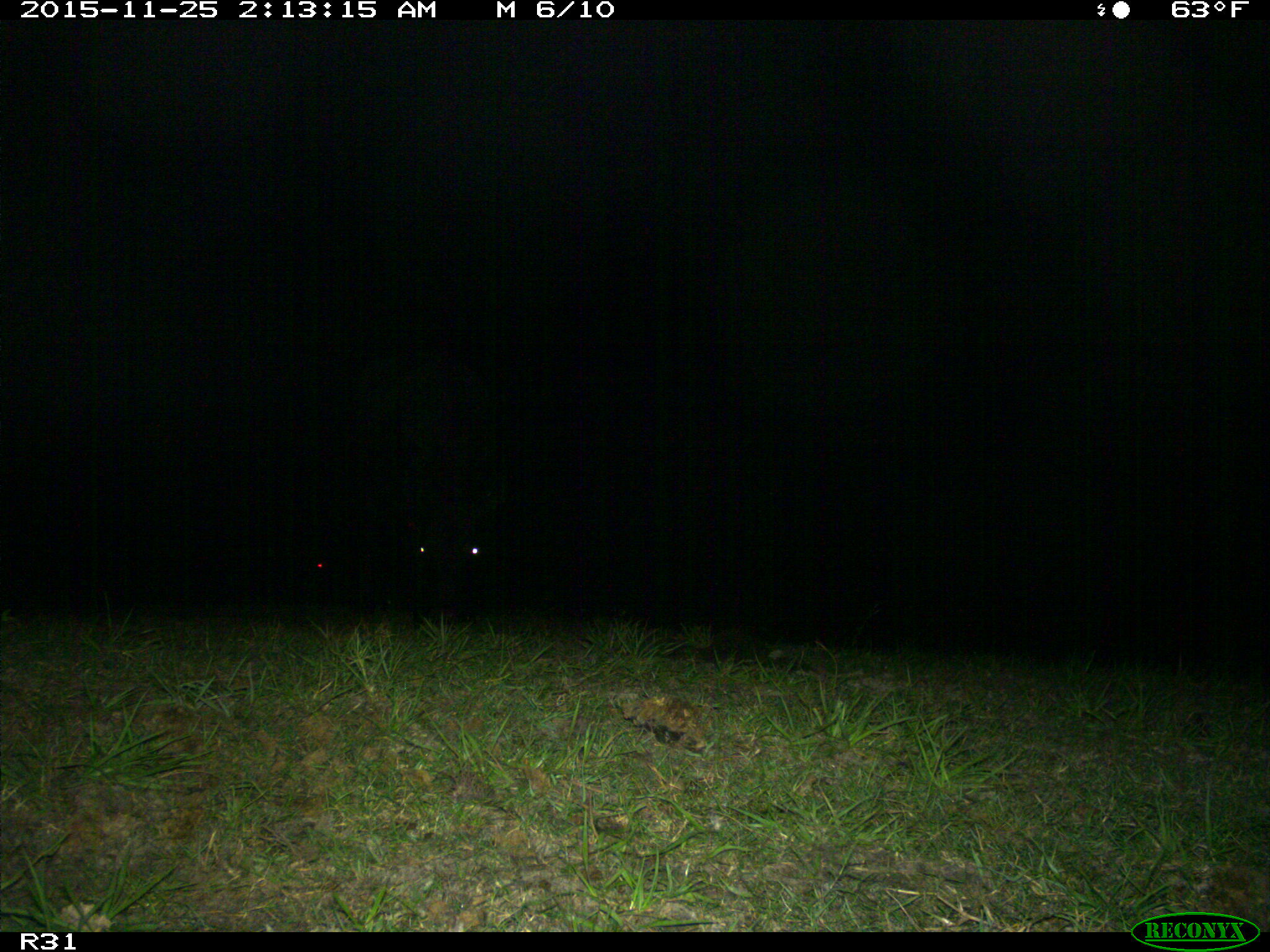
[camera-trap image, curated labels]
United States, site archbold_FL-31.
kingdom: Animalia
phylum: Chordata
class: Mammalia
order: Artiodactyla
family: Bovidae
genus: Bos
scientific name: Bos taurus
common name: domestic cow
Bos taurus (domestic cow).